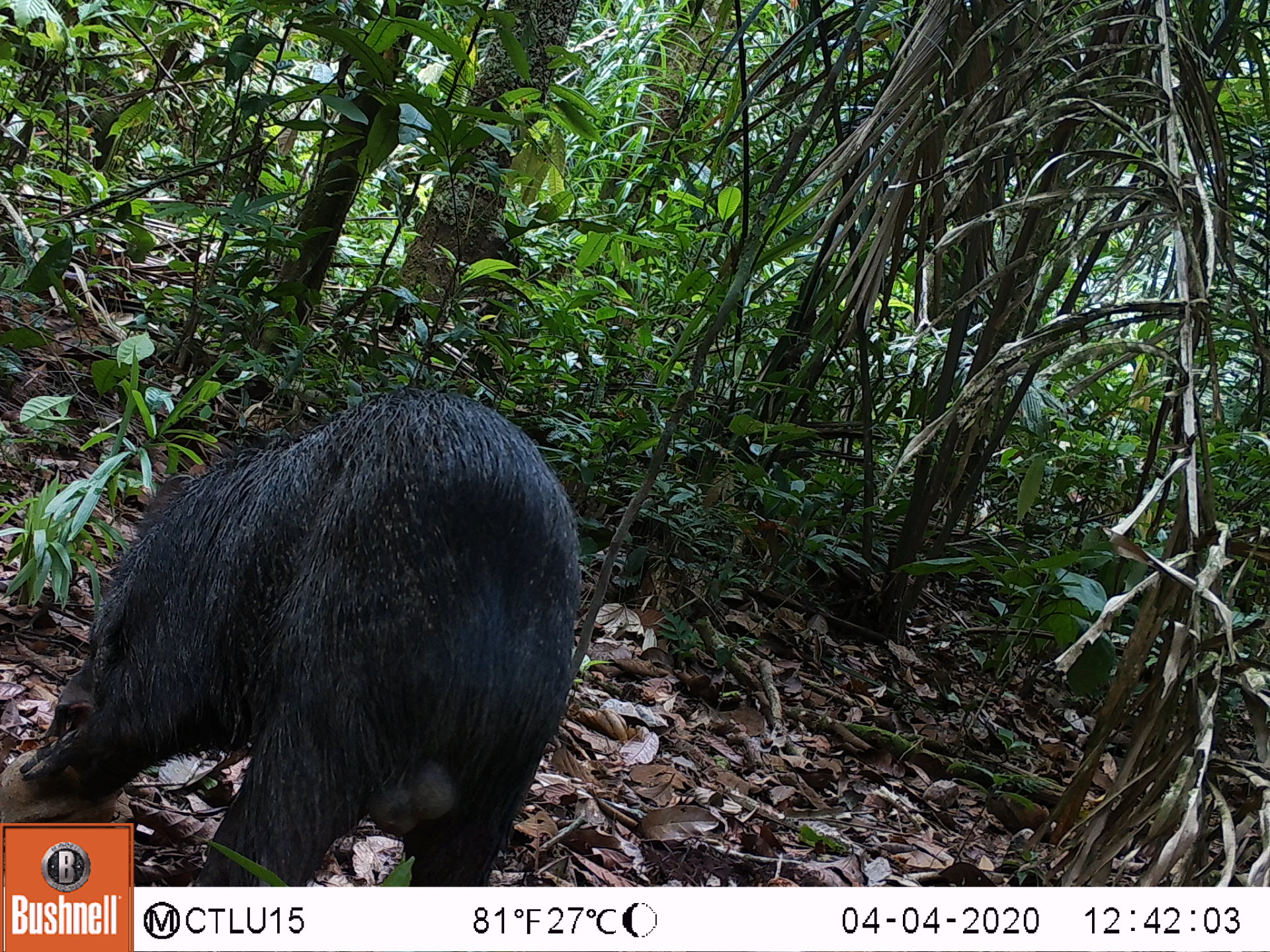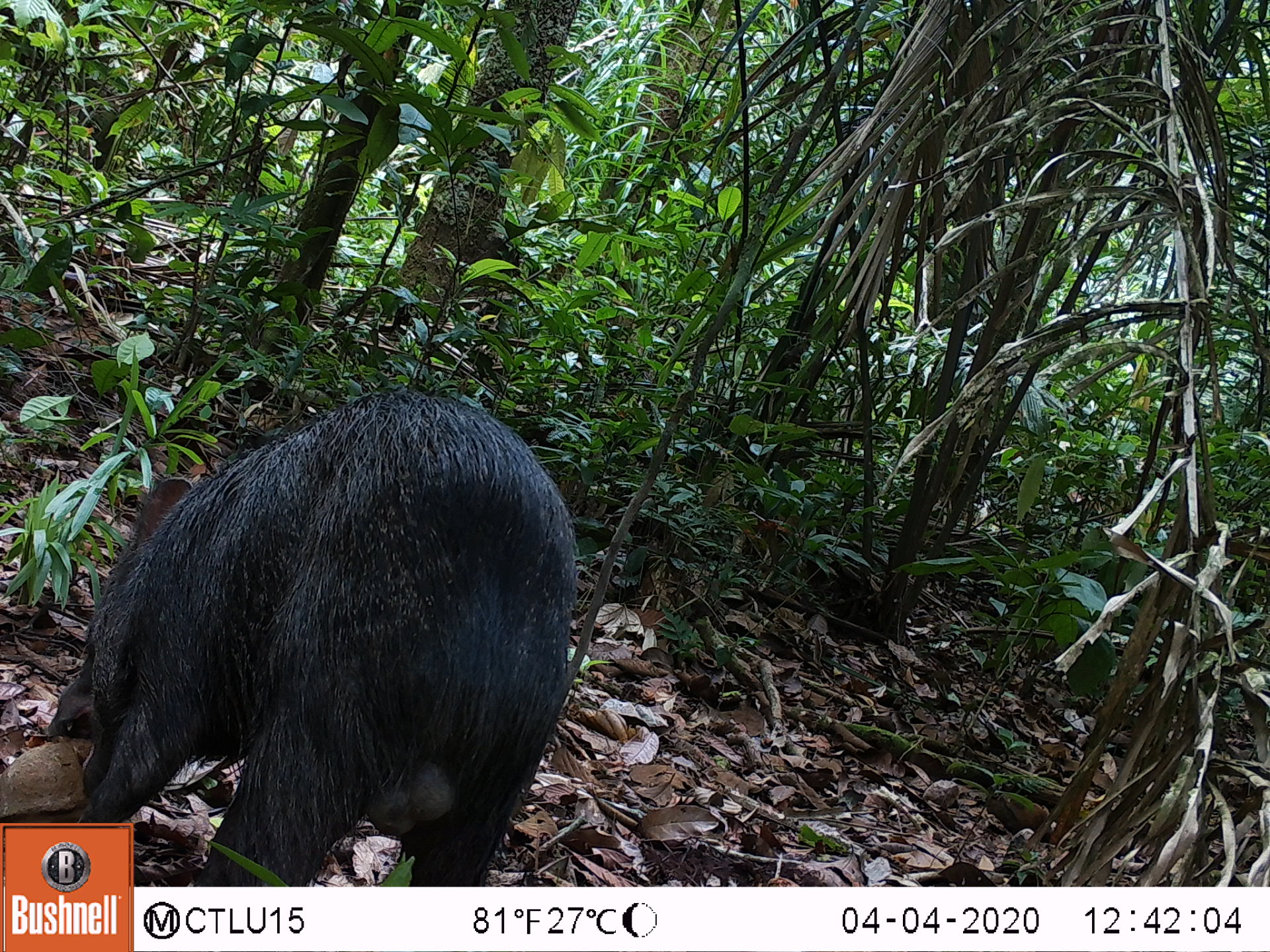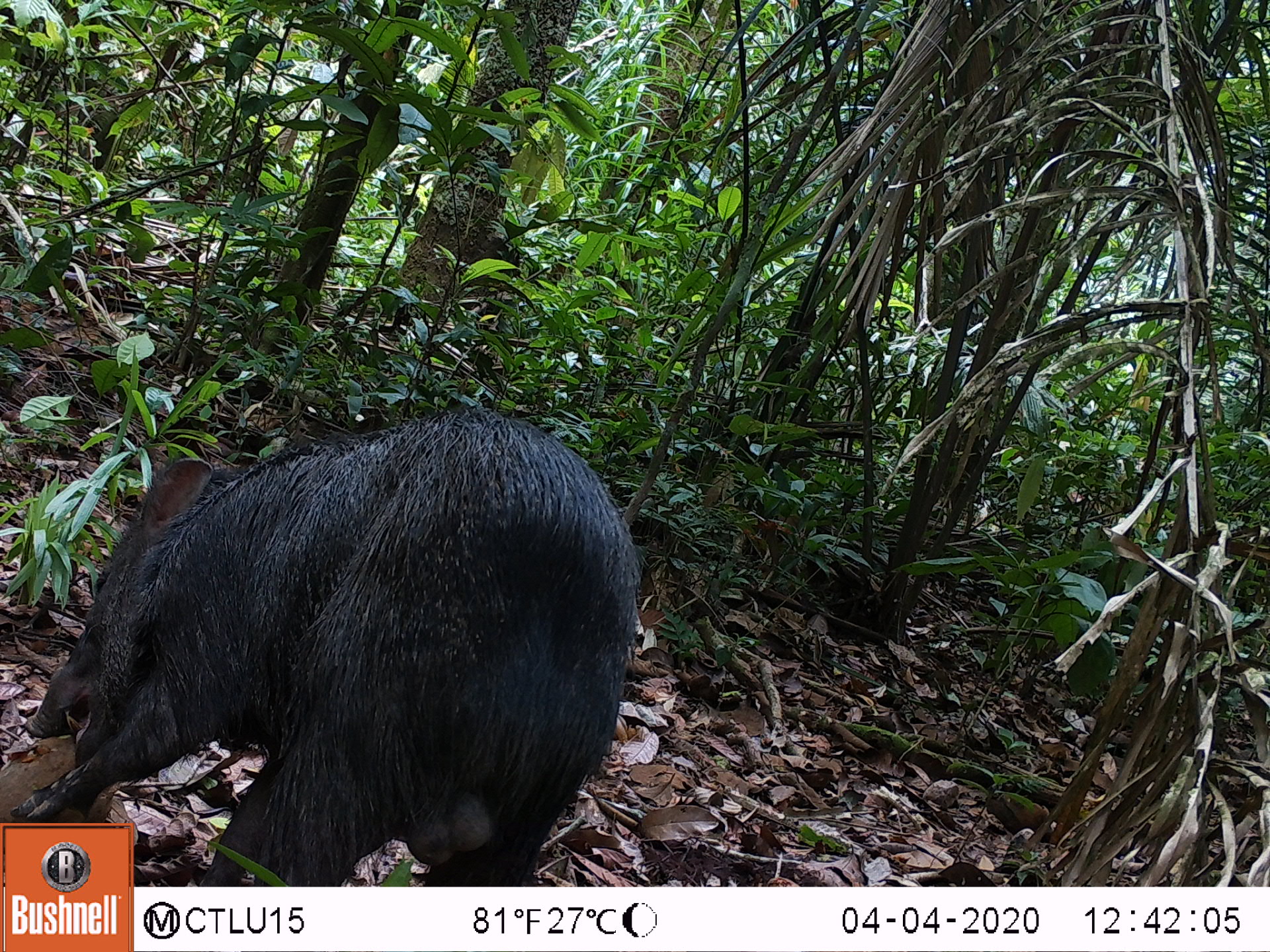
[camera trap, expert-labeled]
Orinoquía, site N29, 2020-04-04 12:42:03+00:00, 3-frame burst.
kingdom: Animalia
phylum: Chordata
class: Mammalia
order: Artiodactyla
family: Tayassuidae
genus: Pecari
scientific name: Pecari tajacu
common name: collared peccary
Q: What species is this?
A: Collared peccary (Pecari tajacu).